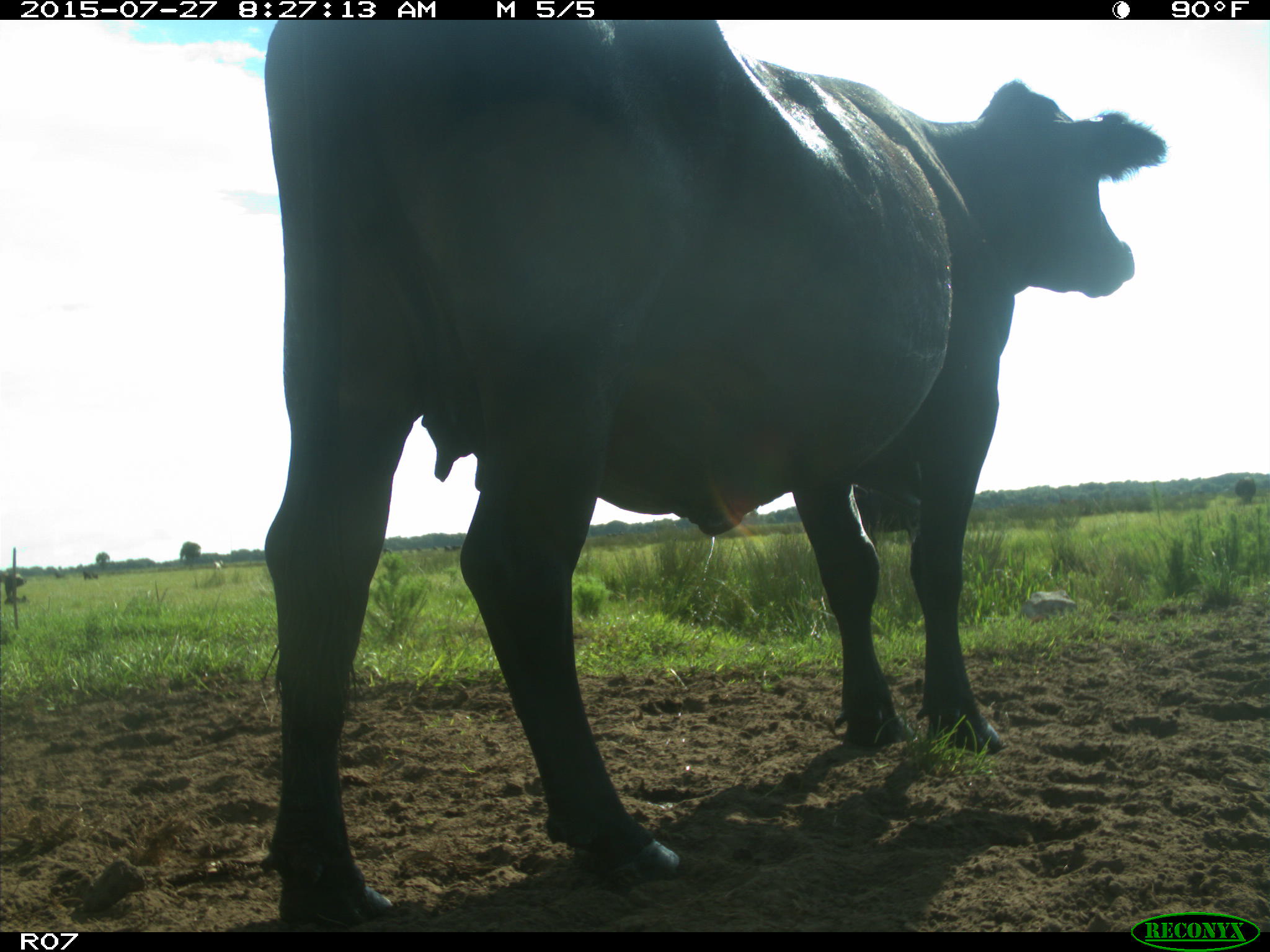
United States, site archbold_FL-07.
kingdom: Animalia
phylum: Chordata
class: Mammalia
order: Artiodactyla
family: Bovidae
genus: Bos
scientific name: Bos taurus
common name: domestic cow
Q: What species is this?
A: Bos taurus (domestic cow).